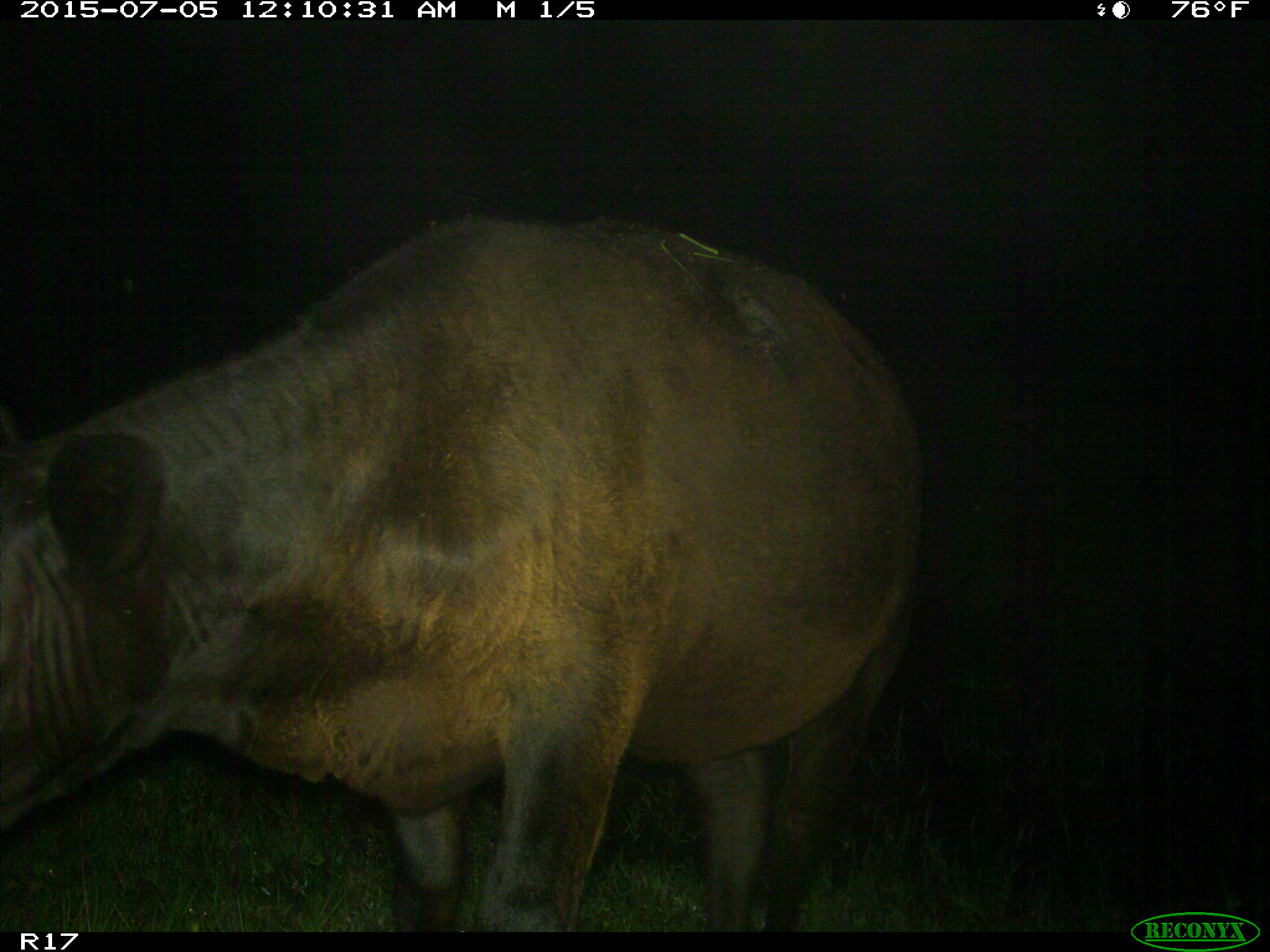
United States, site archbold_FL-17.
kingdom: Animalia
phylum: Chordata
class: Mammalia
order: Artiodactyla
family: Bovidae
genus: Bos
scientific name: Bos taurus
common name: domestic cow